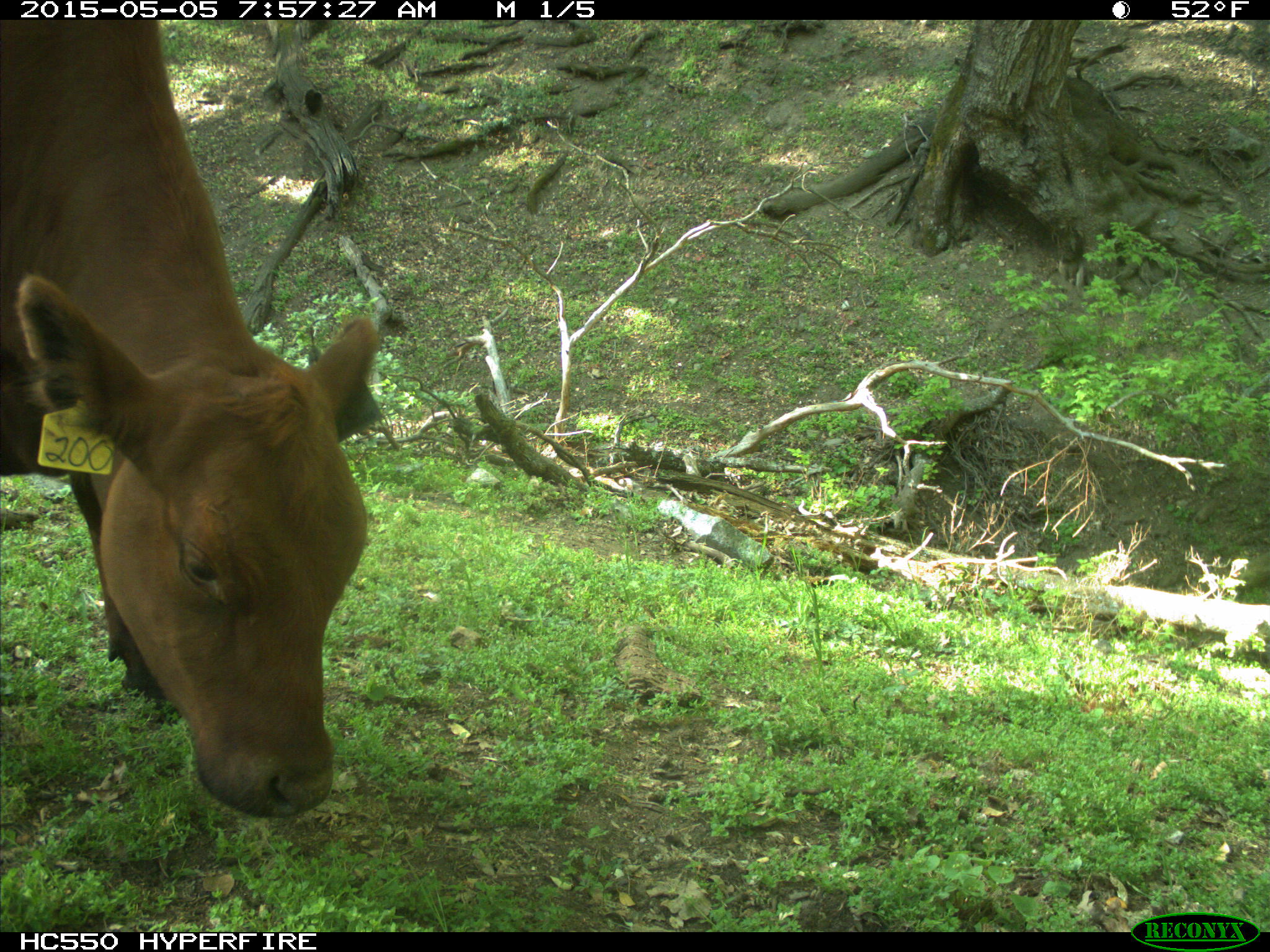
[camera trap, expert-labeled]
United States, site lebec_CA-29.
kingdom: Animalia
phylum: Chordata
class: Mammalia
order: Artiodactyla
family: Bovidae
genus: Bos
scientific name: Bos taurus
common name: domestic cow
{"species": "Bos taurus (domestic cow)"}